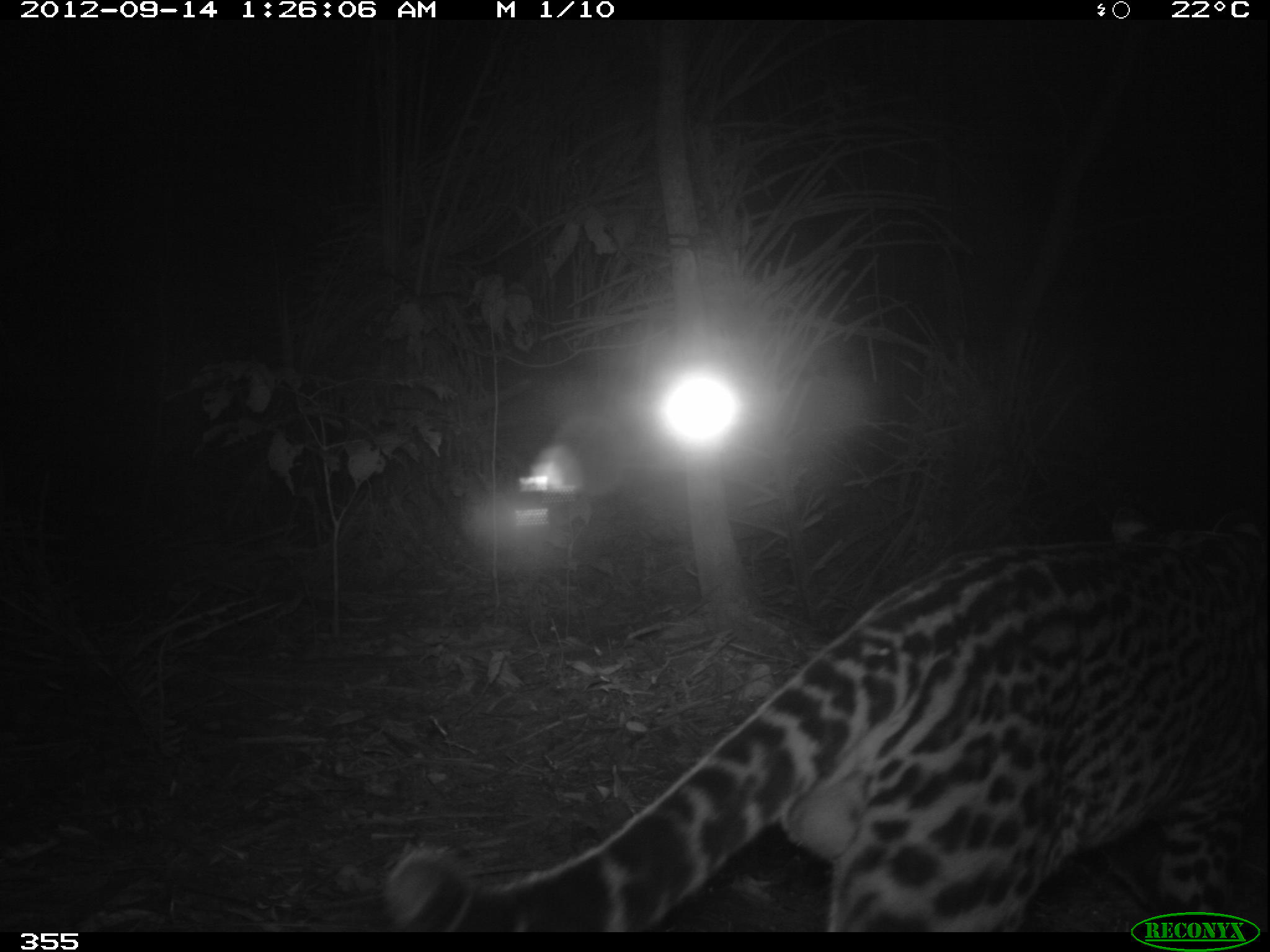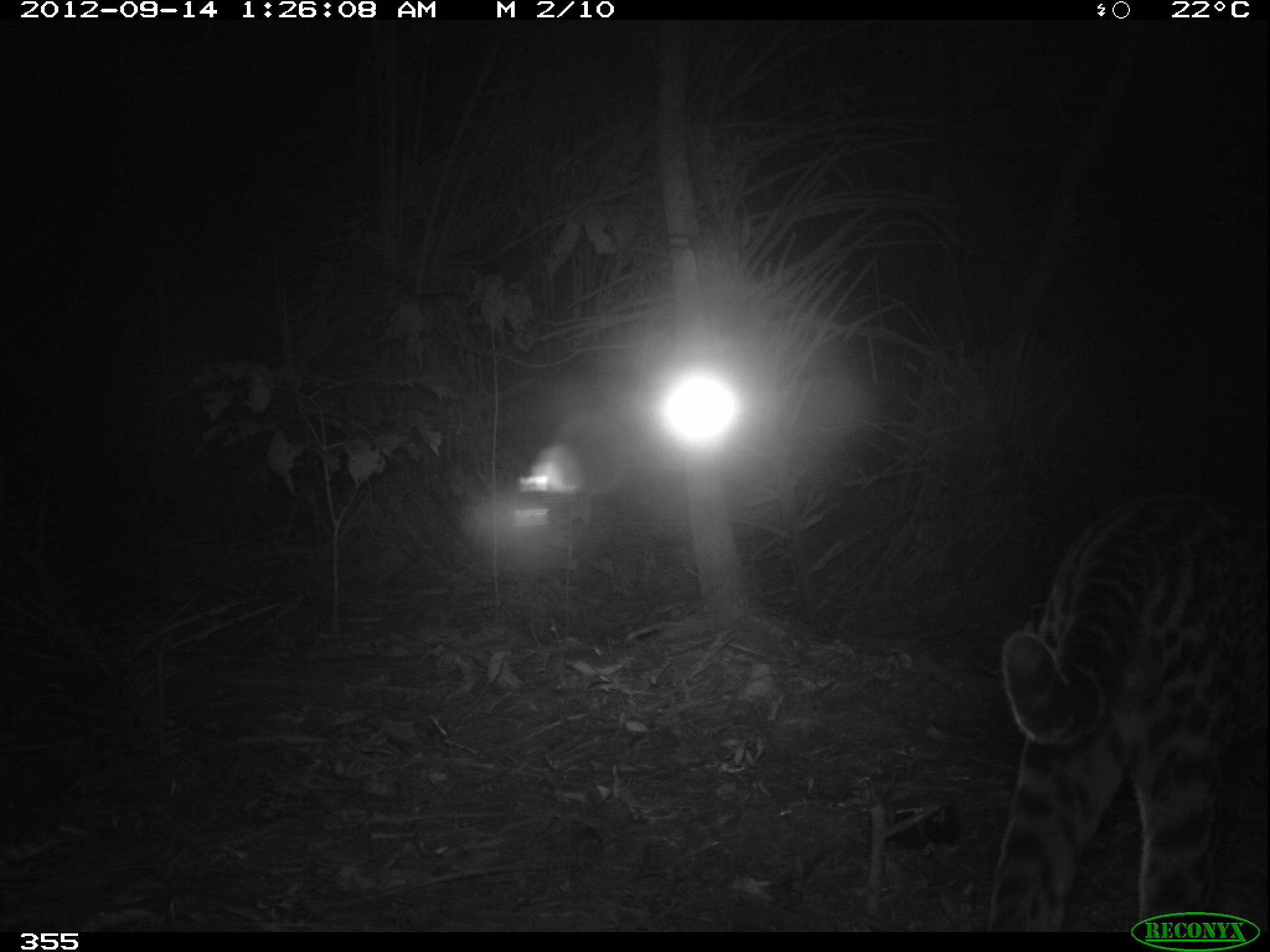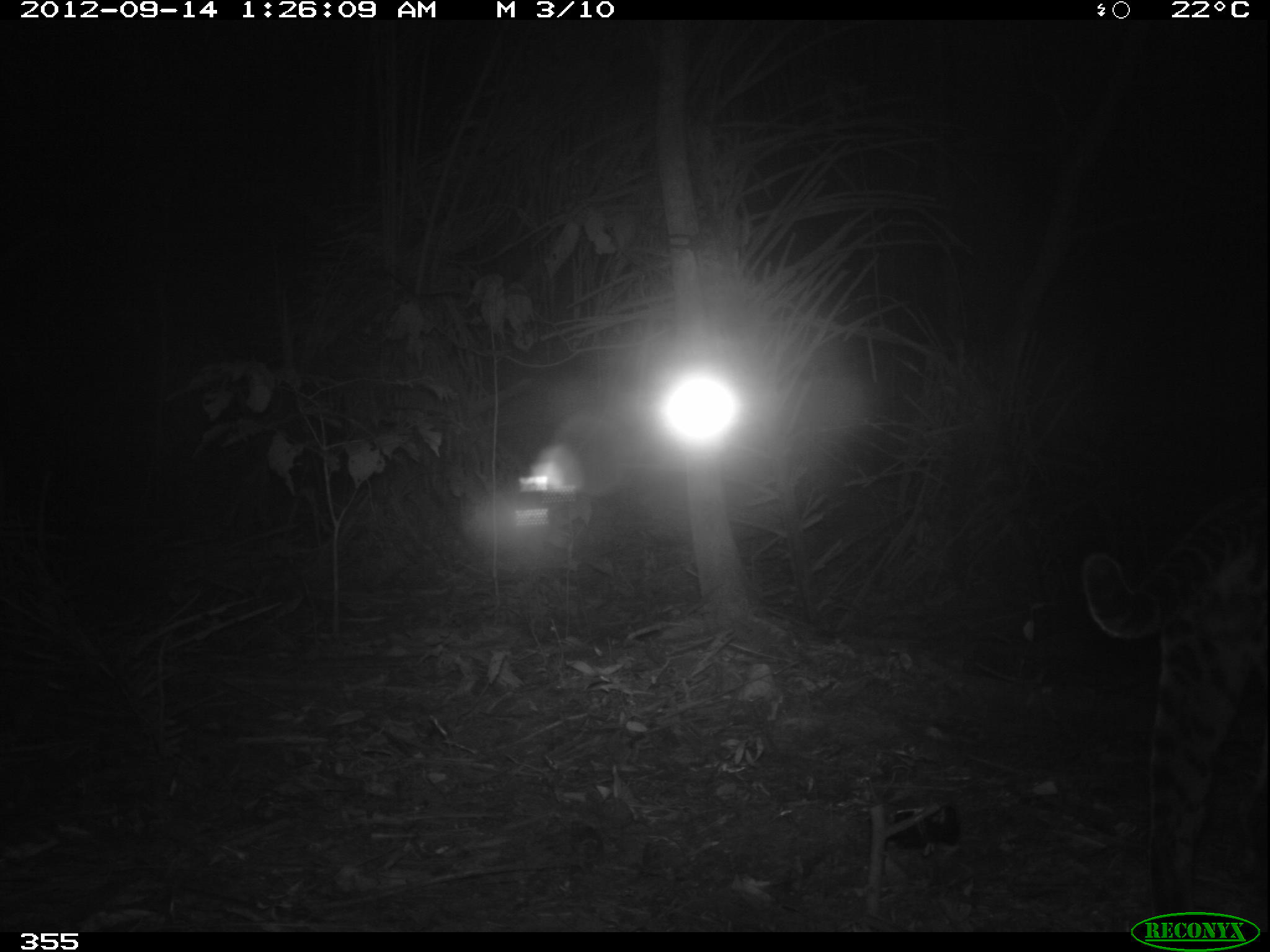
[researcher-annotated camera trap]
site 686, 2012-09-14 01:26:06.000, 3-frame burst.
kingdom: Animalia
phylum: Chordata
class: Mammalia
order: Carnivora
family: Felidae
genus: Leopardus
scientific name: Leopardus pardalis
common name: ocelot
Leopardus pardalis (ocelot).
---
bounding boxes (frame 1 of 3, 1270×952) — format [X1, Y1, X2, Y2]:
leopardus pardalis: [383, 498, 1269, 933]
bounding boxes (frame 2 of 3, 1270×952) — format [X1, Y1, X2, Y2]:
leopardus pardalis: [982, 494, 1270, 932]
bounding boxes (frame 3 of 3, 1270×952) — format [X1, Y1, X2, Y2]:
leopardus pardalis: [1081, 479, 1270, 931]